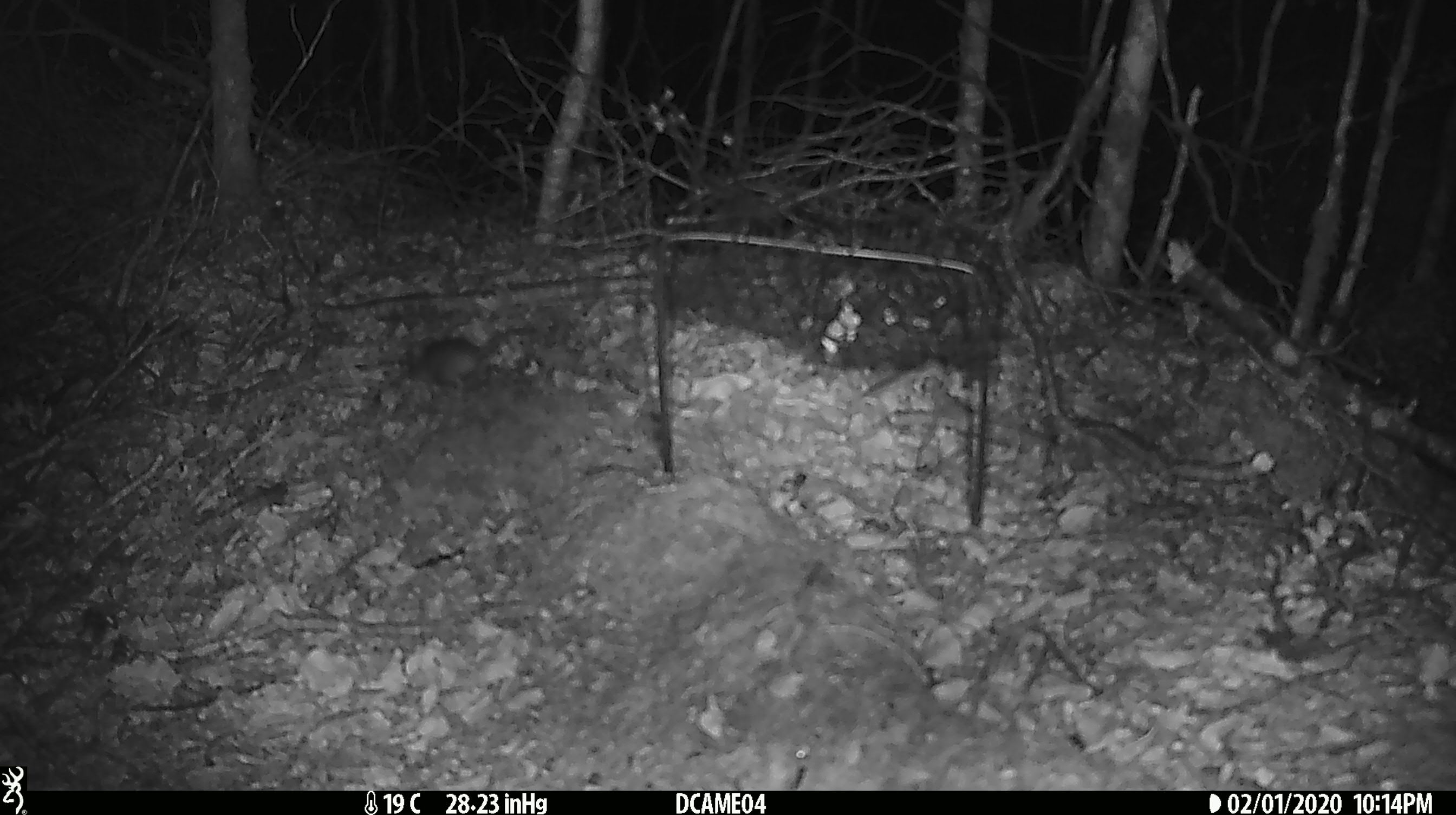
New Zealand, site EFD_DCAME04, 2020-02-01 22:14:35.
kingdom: Animalia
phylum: Chordata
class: Mammalia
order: Rodentia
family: Muridae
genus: Mus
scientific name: Mus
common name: mouse